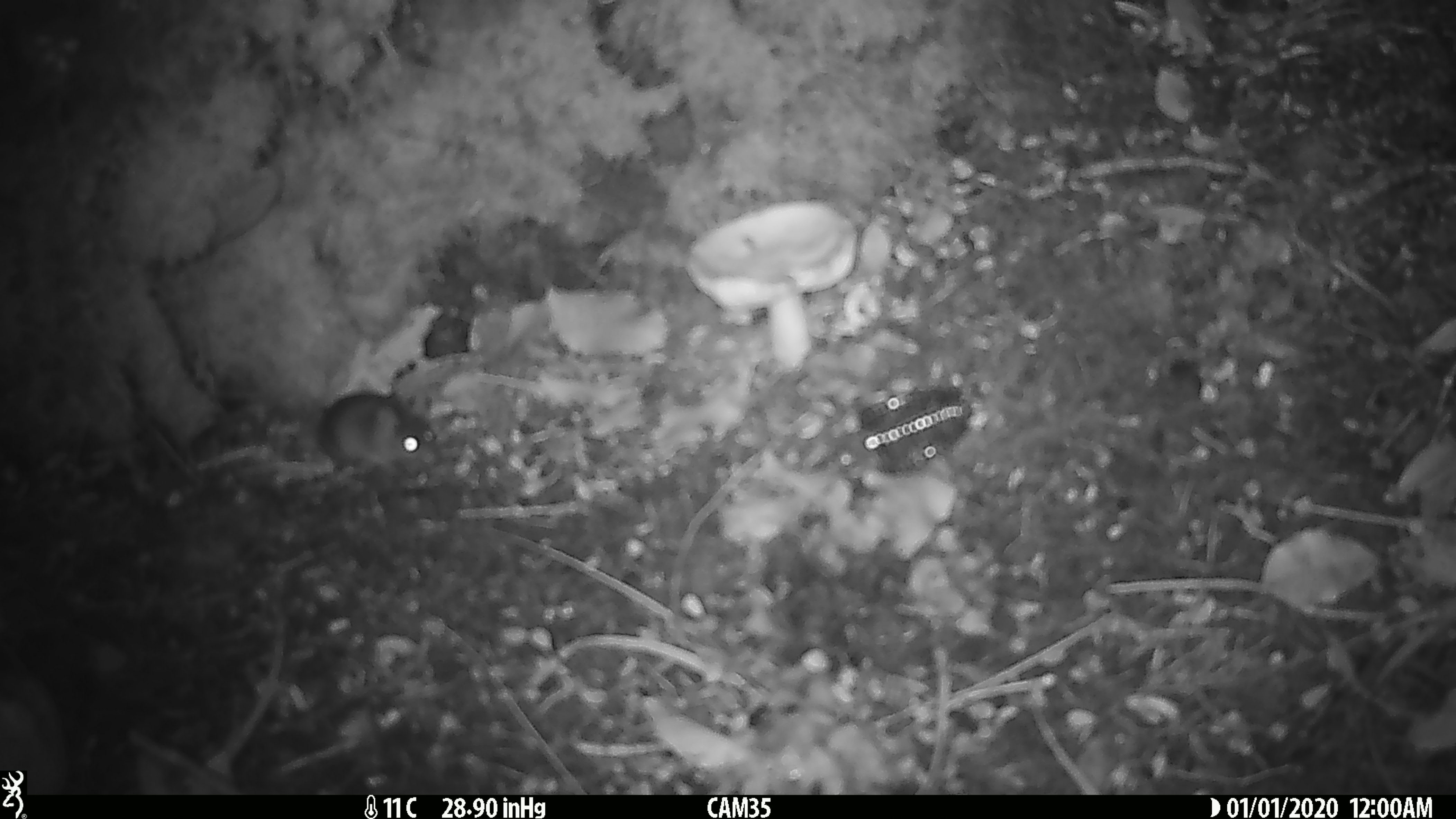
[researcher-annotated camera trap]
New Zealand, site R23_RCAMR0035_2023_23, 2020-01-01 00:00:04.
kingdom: Animalia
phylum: Chordata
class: Mammalia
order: Rodentia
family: Muridae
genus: Mus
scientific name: Mus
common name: mouse